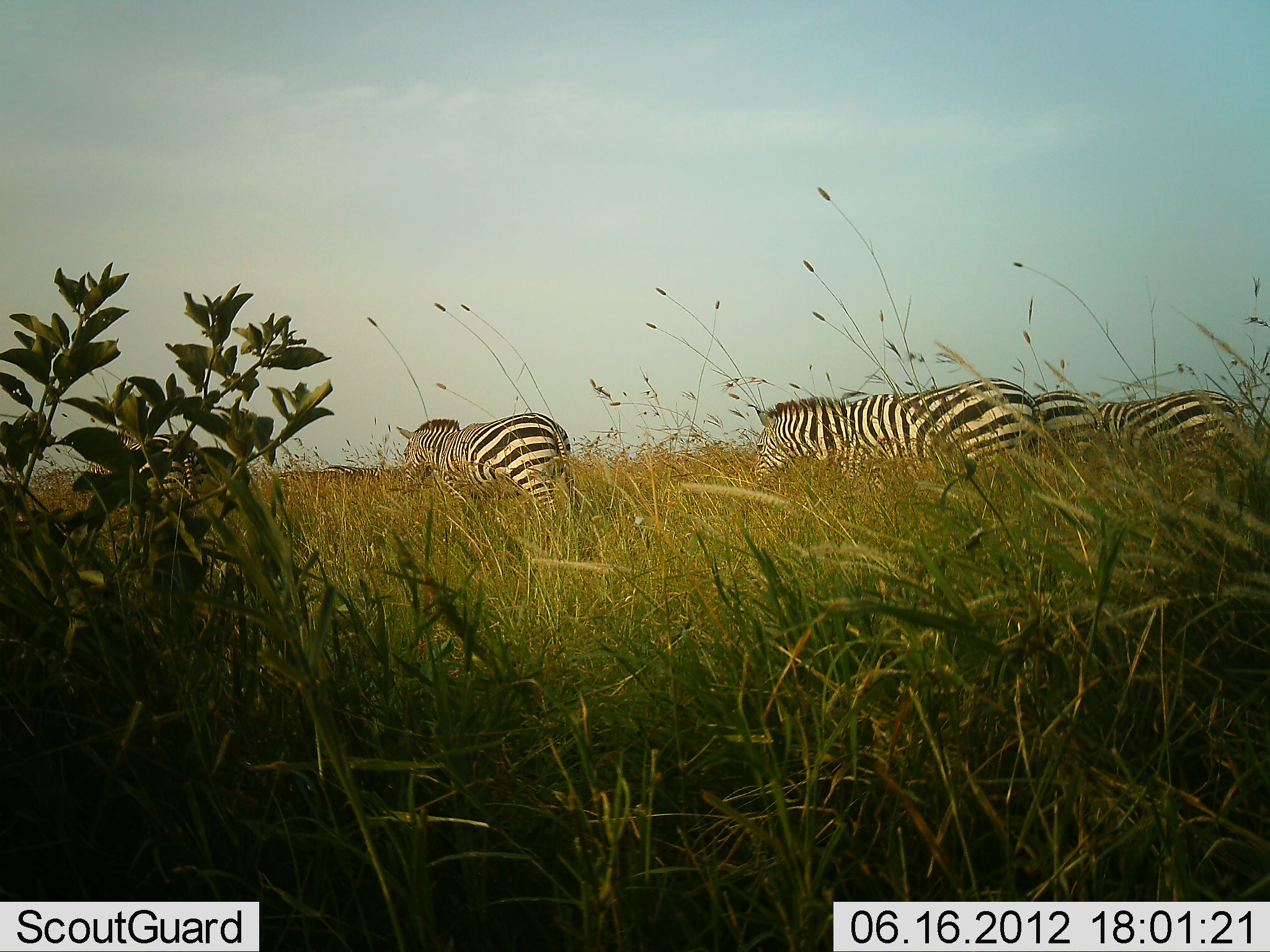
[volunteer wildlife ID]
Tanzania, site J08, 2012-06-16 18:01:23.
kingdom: Animalia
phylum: Chordata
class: Mammalia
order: Perissodactyla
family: Equidae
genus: Equus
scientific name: Equus quagga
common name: plains zebra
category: zebra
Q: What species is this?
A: Zebra (plains zebra) (Equus quagga).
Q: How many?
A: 4.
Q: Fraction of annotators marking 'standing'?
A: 40%.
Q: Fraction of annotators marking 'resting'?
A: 0%.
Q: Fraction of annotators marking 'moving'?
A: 70%.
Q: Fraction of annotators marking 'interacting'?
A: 0%.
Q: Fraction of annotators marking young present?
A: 0%.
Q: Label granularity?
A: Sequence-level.